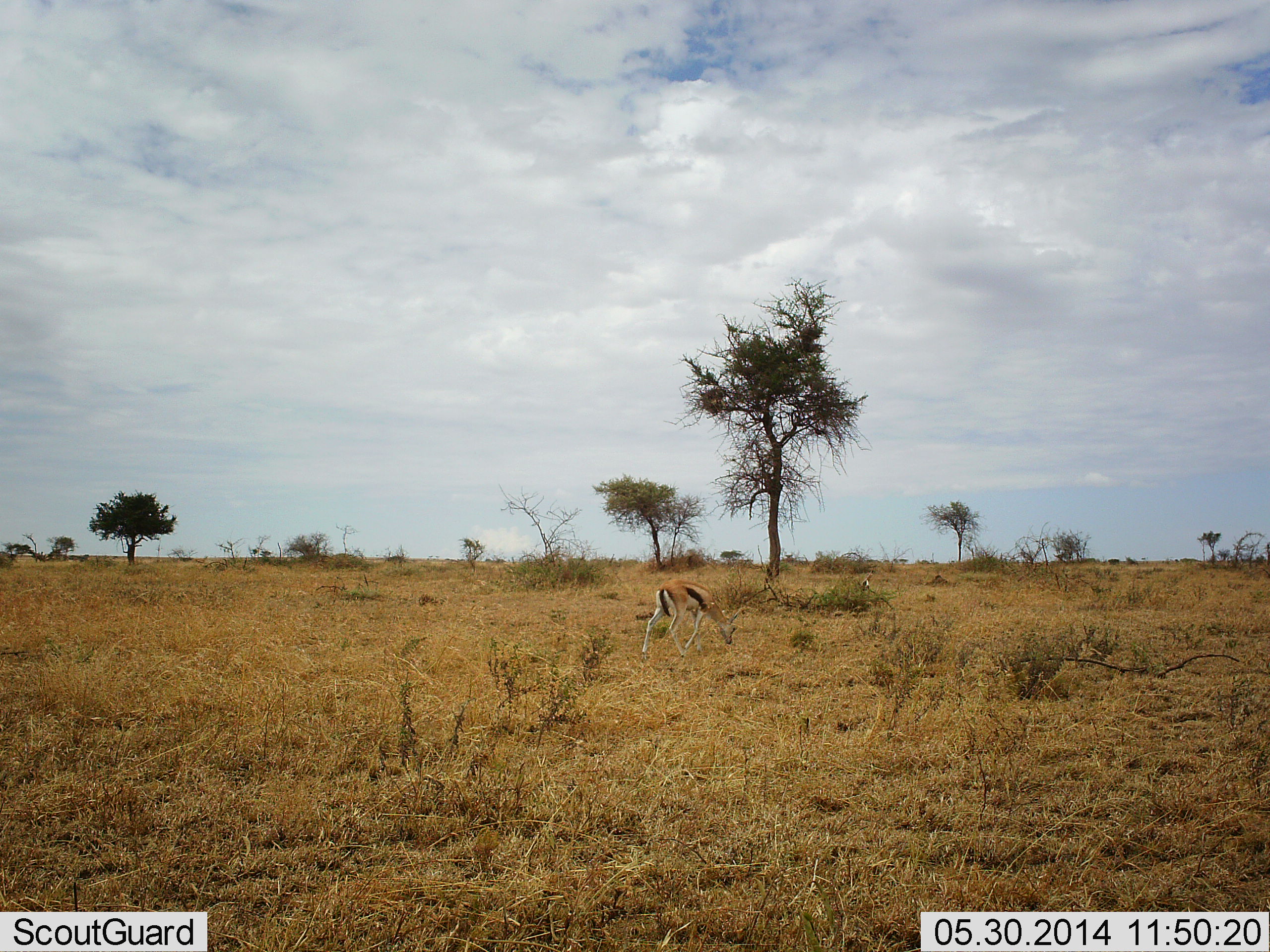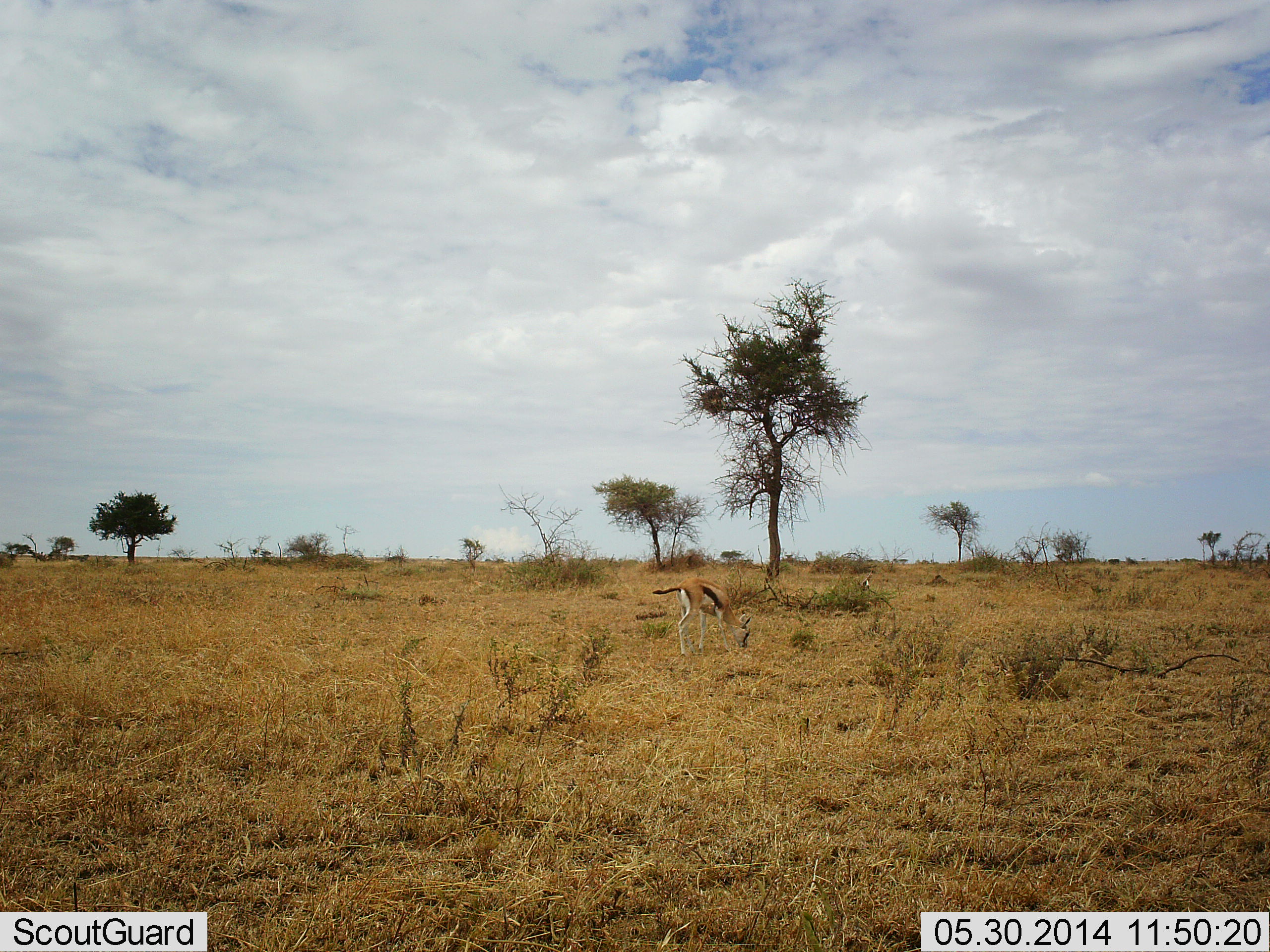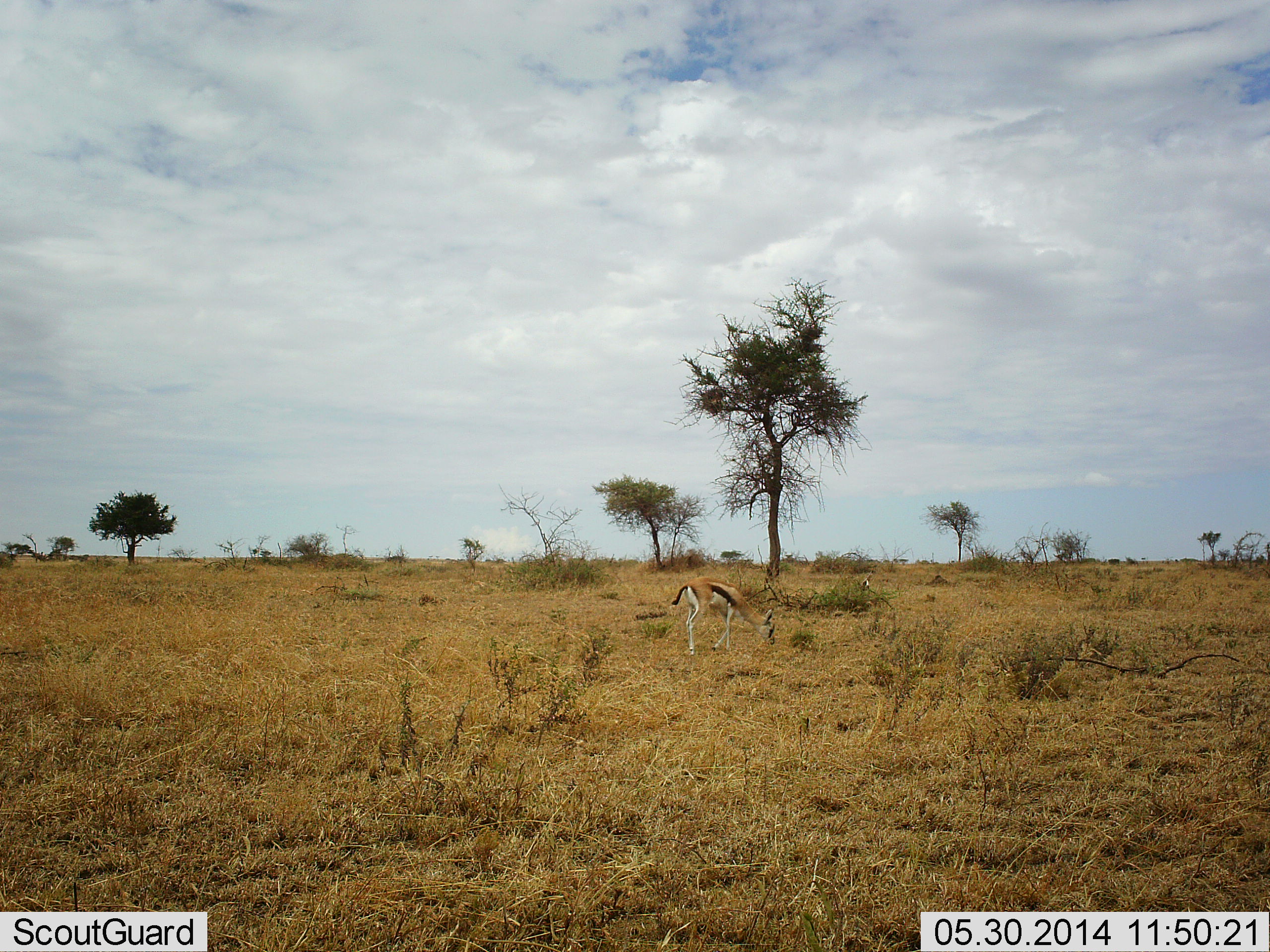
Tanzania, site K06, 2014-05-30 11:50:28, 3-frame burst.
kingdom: Animalia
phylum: Chordata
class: Mammalia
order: Artiodactyla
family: Bovidae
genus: Eudorcas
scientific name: Eudorcas thomsonii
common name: thomson's gazelle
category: gazellethomsons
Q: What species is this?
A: Gazellethomsons (thomson's gazelle) (Eudorcas thomsonii).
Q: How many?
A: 1.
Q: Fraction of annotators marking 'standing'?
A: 10%.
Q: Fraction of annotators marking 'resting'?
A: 0%.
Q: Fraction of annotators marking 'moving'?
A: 40%.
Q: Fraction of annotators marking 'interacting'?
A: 0%.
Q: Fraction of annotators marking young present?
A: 10%.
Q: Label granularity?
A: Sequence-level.